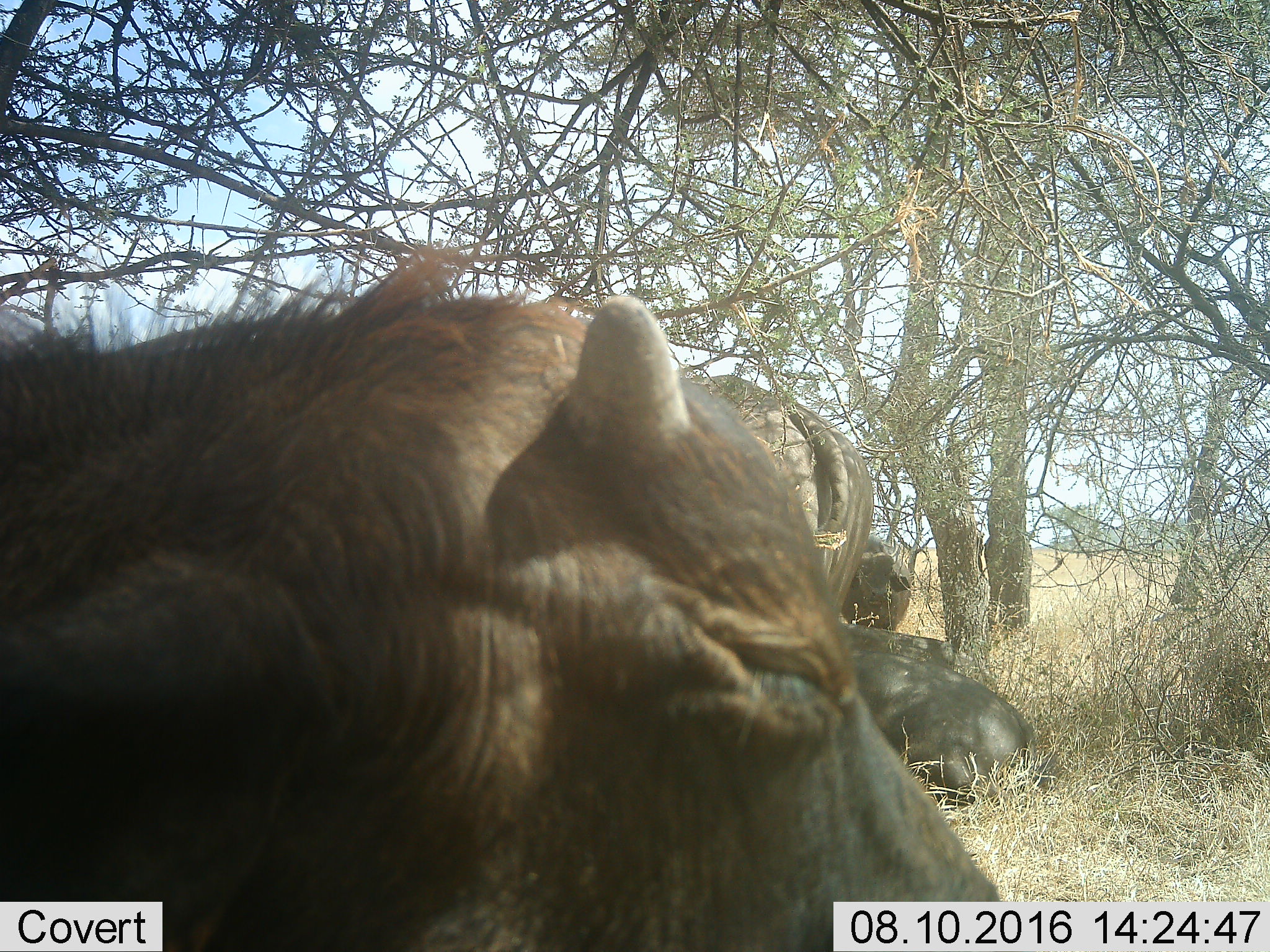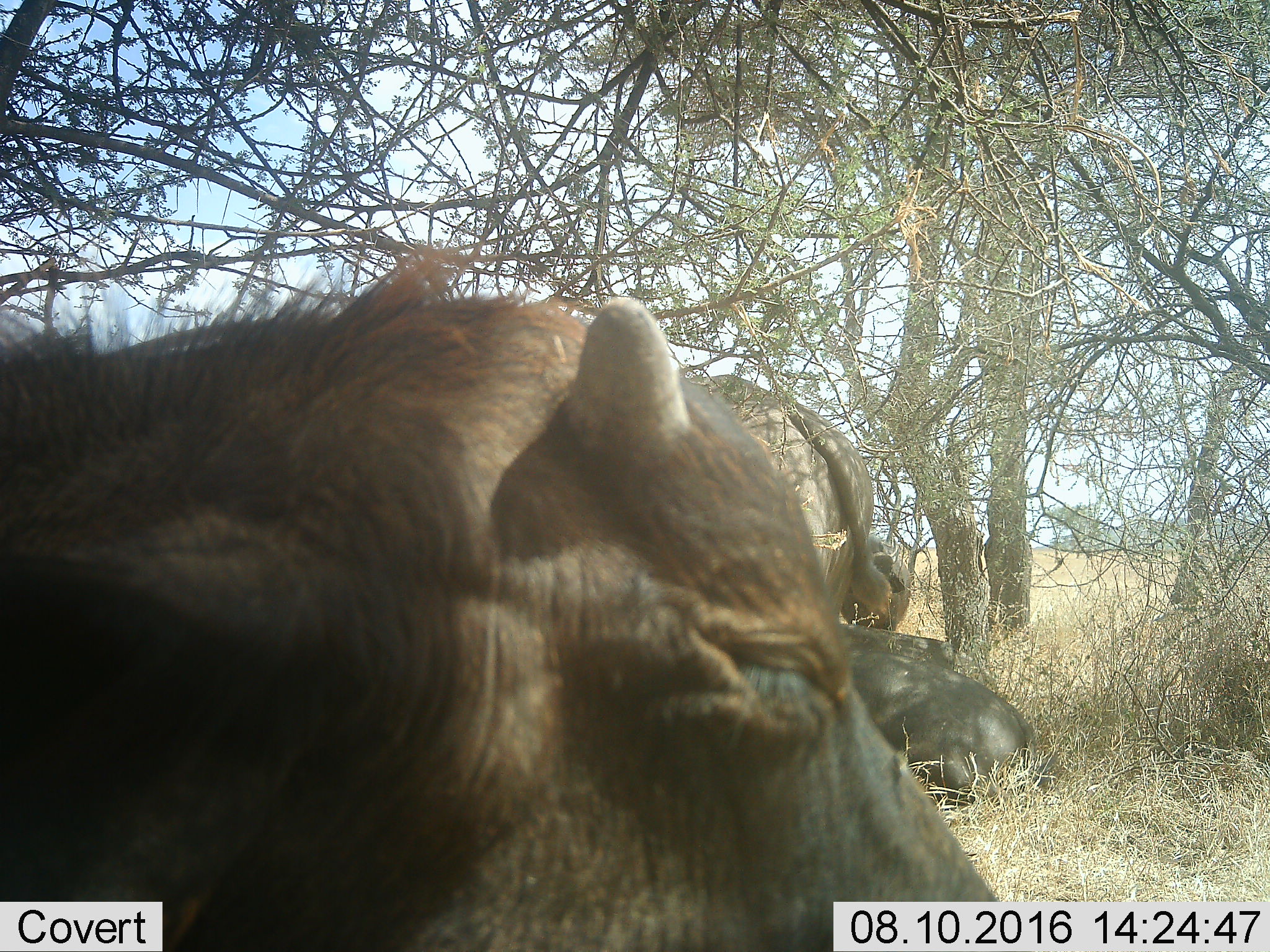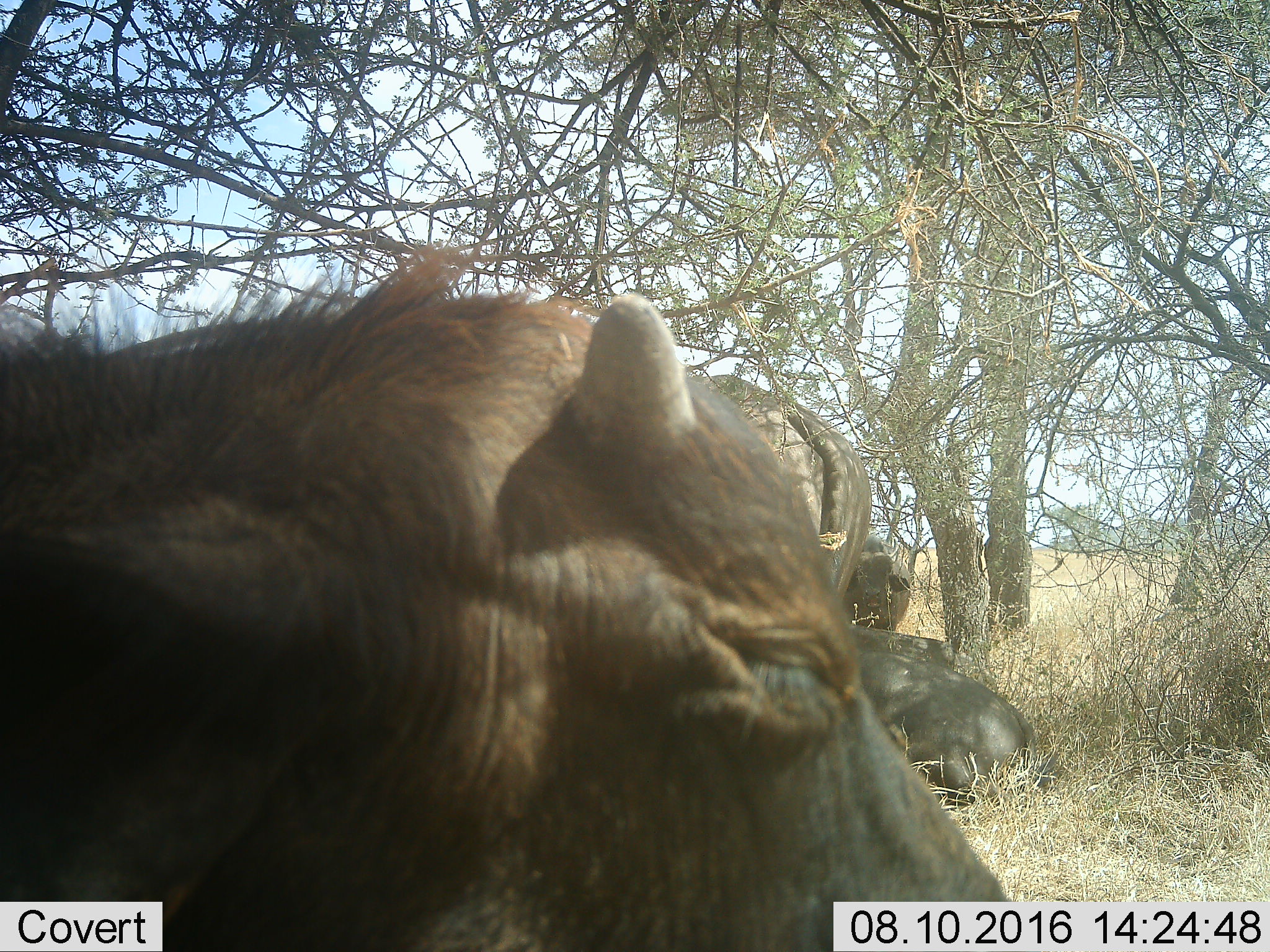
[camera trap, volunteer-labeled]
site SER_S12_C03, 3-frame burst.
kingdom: Animalia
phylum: Chordata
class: Mammalia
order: Artiodactyla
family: Bovidae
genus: Syncerus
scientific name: Syncerus caffer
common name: african buffalo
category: buffalo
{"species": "buffalo (african buffalo) (Syncerus caffer)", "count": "4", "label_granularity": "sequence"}